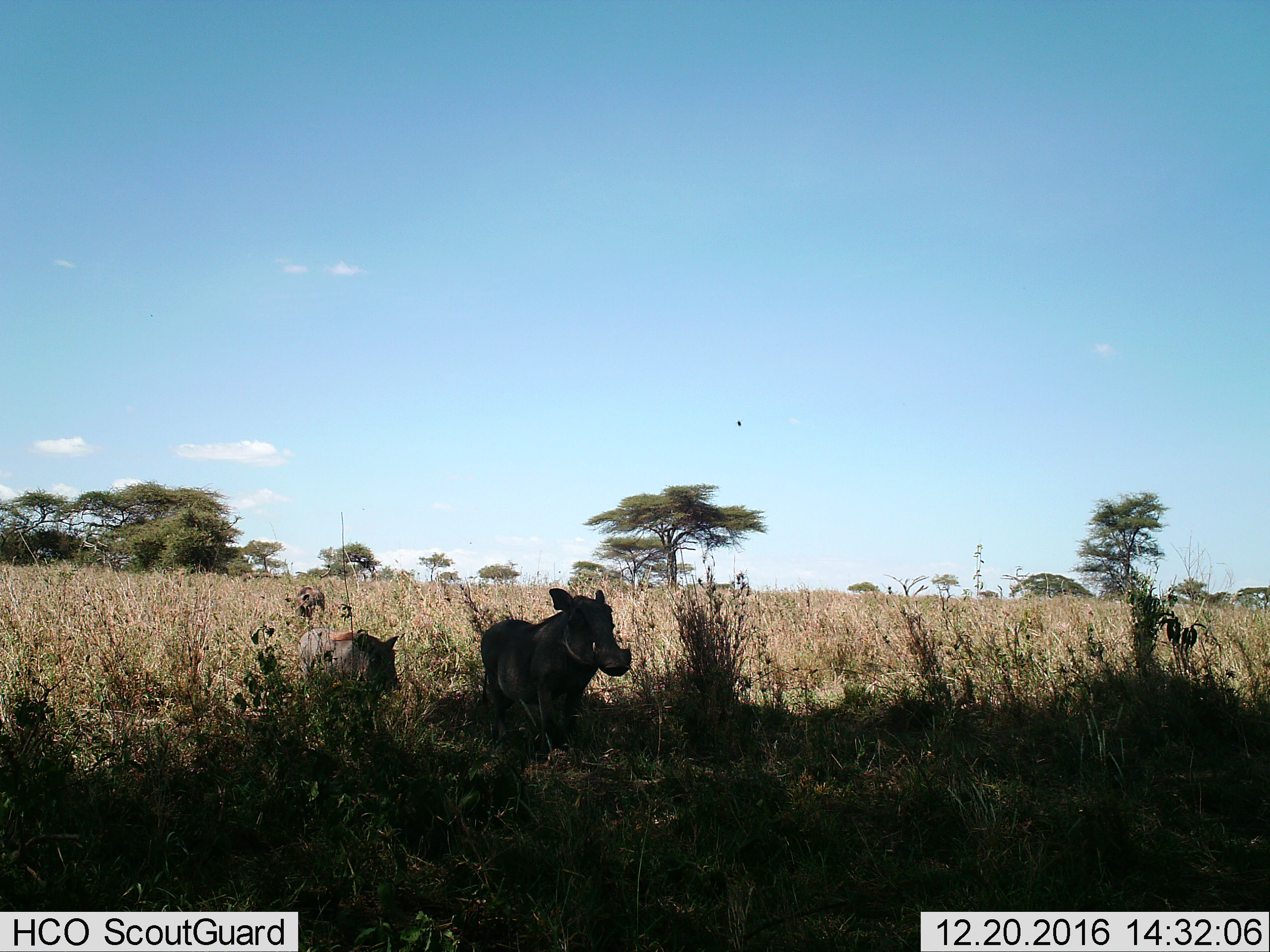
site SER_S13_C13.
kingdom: Animalia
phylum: Chordata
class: Mammalia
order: Artiodactyla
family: Suidae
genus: Phacochoerus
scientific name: Phacochoerus africanus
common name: warthog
Warthog (Phacochoerus africanus), count 3. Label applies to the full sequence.